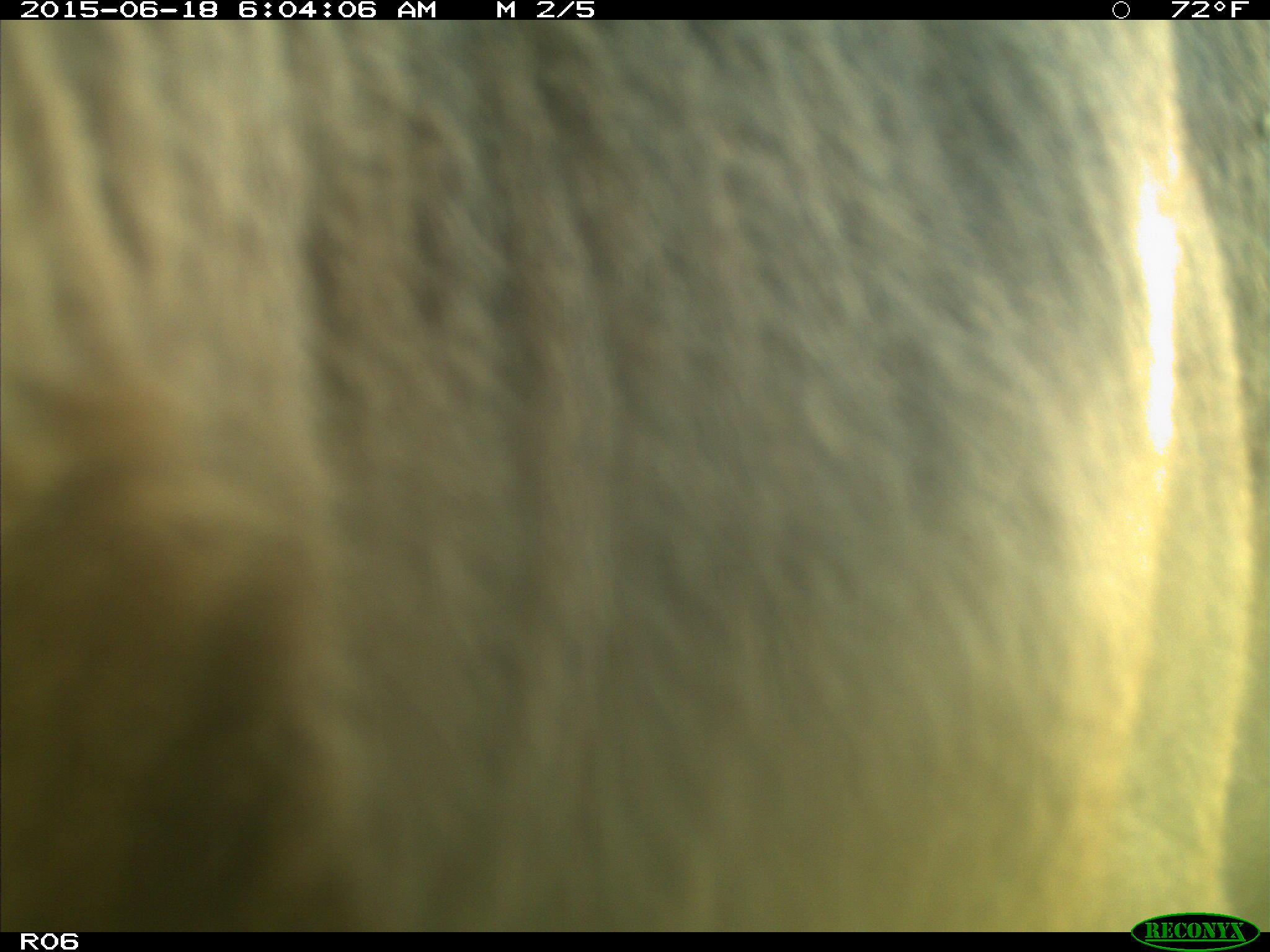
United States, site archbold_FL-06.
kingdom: Animalia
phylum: Chordata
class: Mammalia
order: Artiodactyla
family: Bovidae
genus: Bos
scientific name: Bos taurus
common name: domestic cow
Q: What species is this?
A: Bos taurus (domestic cow).